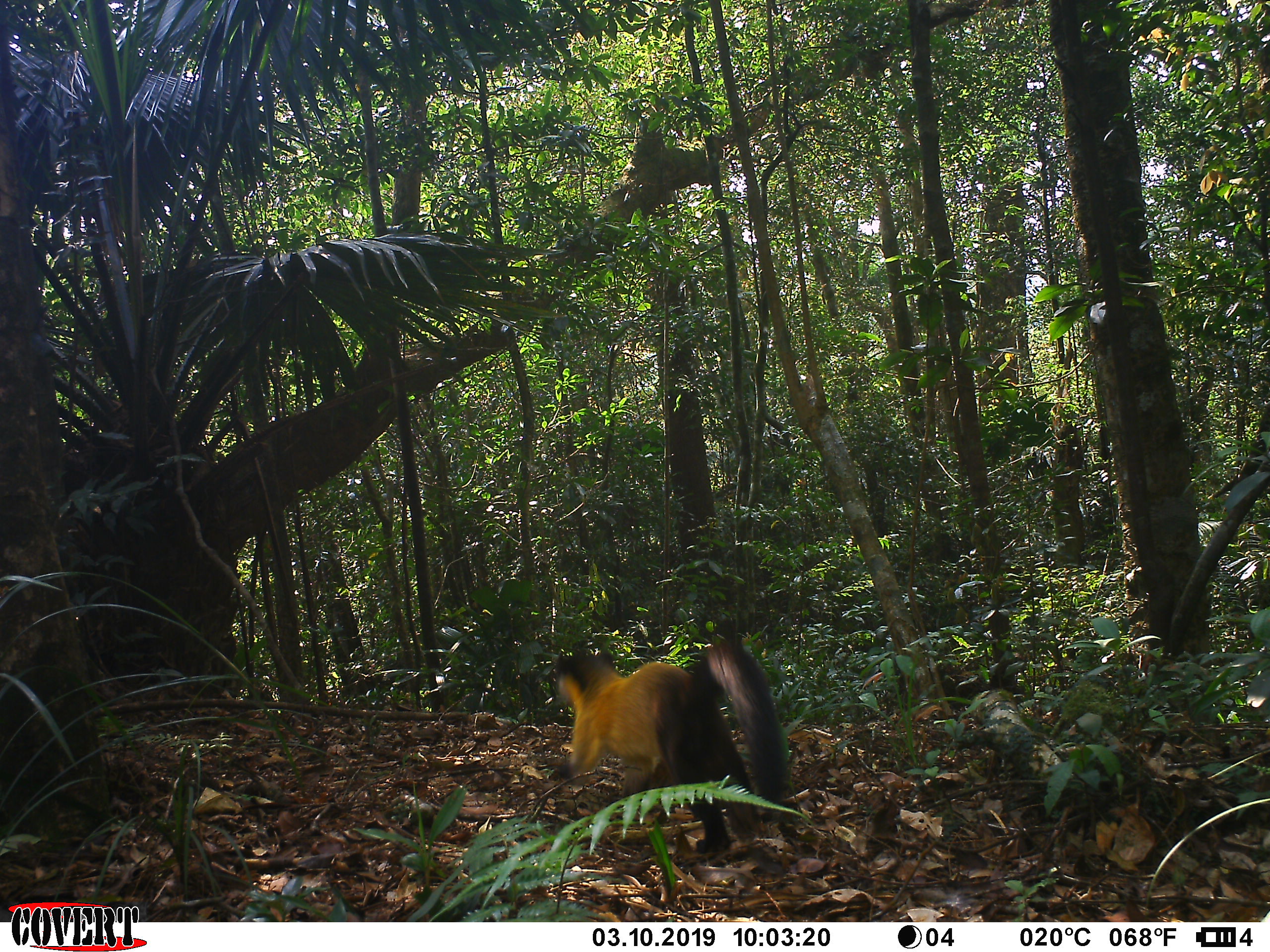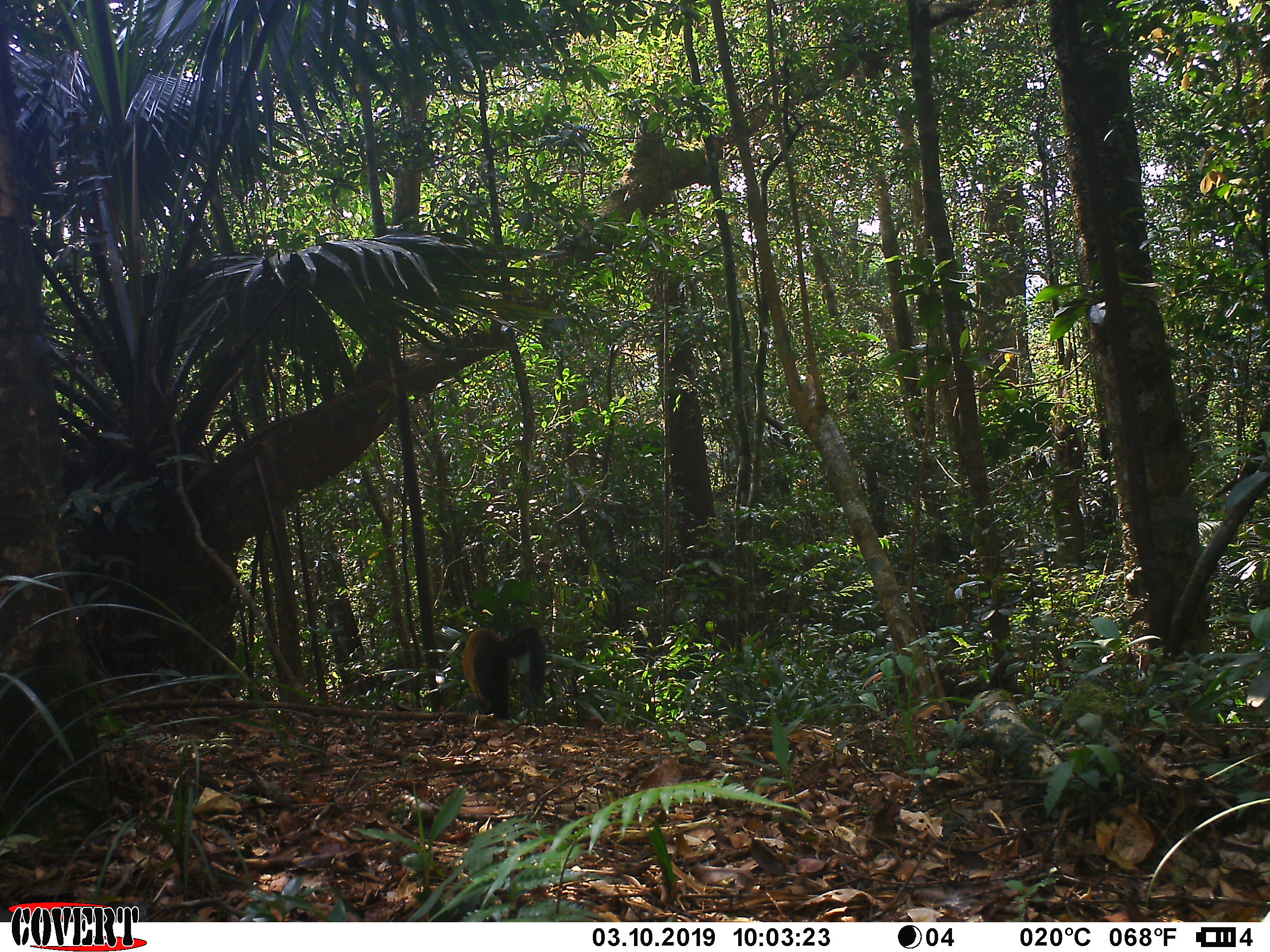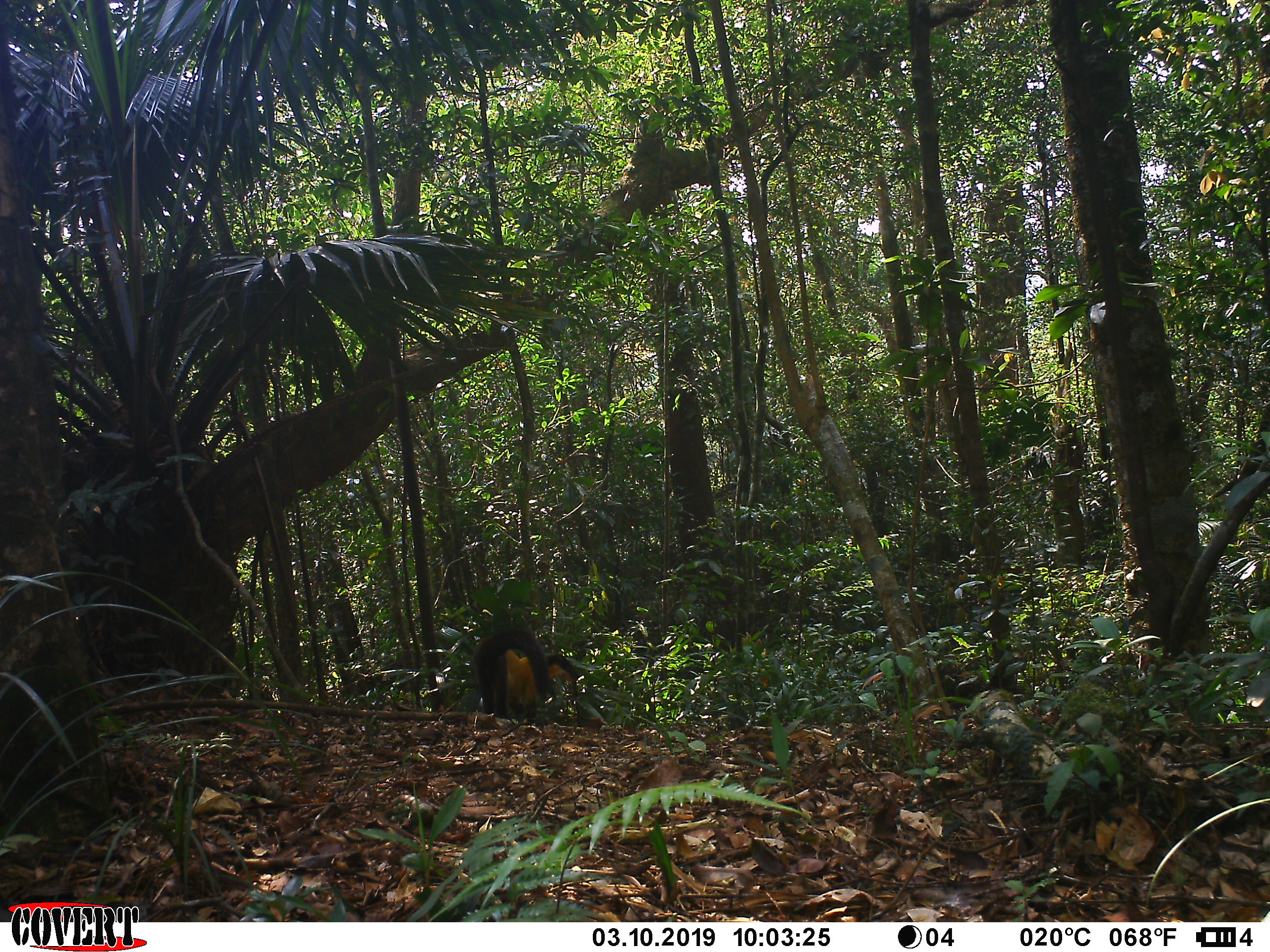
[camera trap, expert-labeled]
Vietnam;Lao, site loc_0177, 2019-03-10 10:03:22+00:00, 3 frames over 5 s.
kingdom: Animalia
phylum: Chordata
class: Mammalia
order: Carnivora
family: Mustelidae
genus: Martes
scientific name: Martes flavigula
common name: yellow-throated marten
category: yellow throated marten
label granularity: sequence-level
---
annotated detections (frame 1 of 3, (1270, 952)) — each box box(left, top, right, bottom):
yellow throated marten: box(553, 638, 786, 852)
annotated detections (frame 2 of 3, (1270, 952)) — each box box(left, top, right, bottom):
yellow throated marten: box(462, 626, 546, 719)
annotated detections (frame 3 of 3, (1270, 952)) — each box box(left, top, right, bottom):
yellow throated marten: box(472, 627, 576, 720)